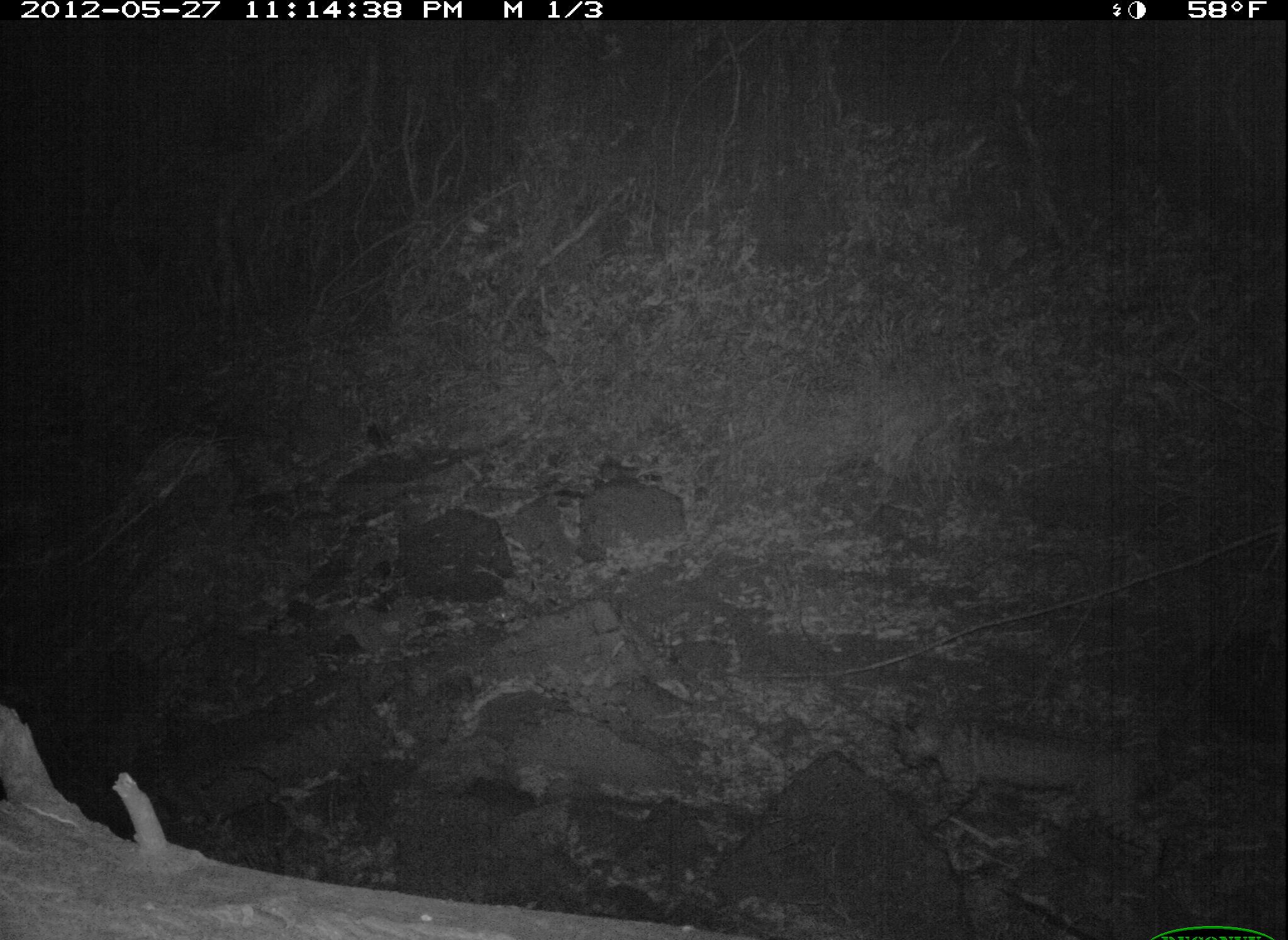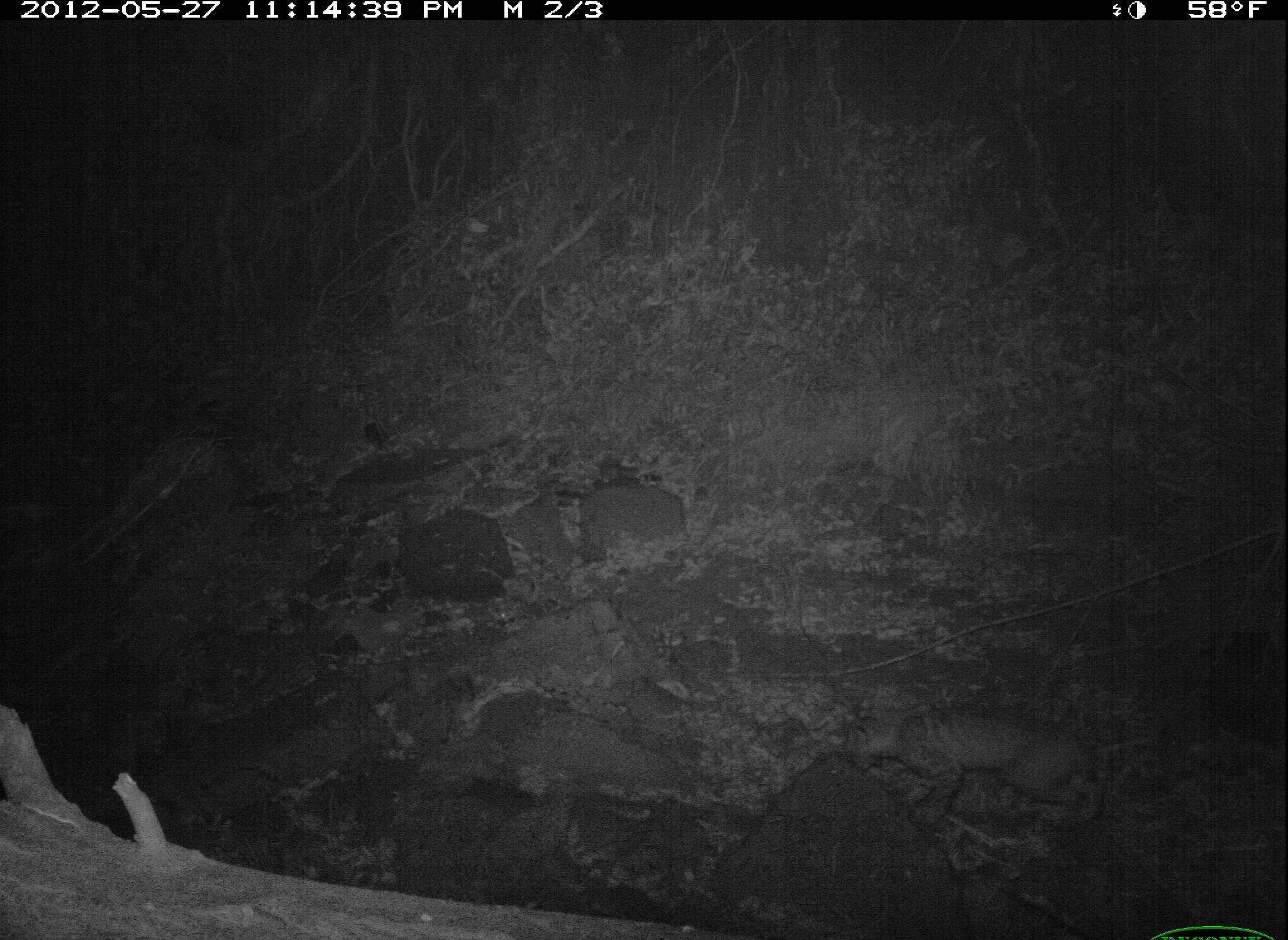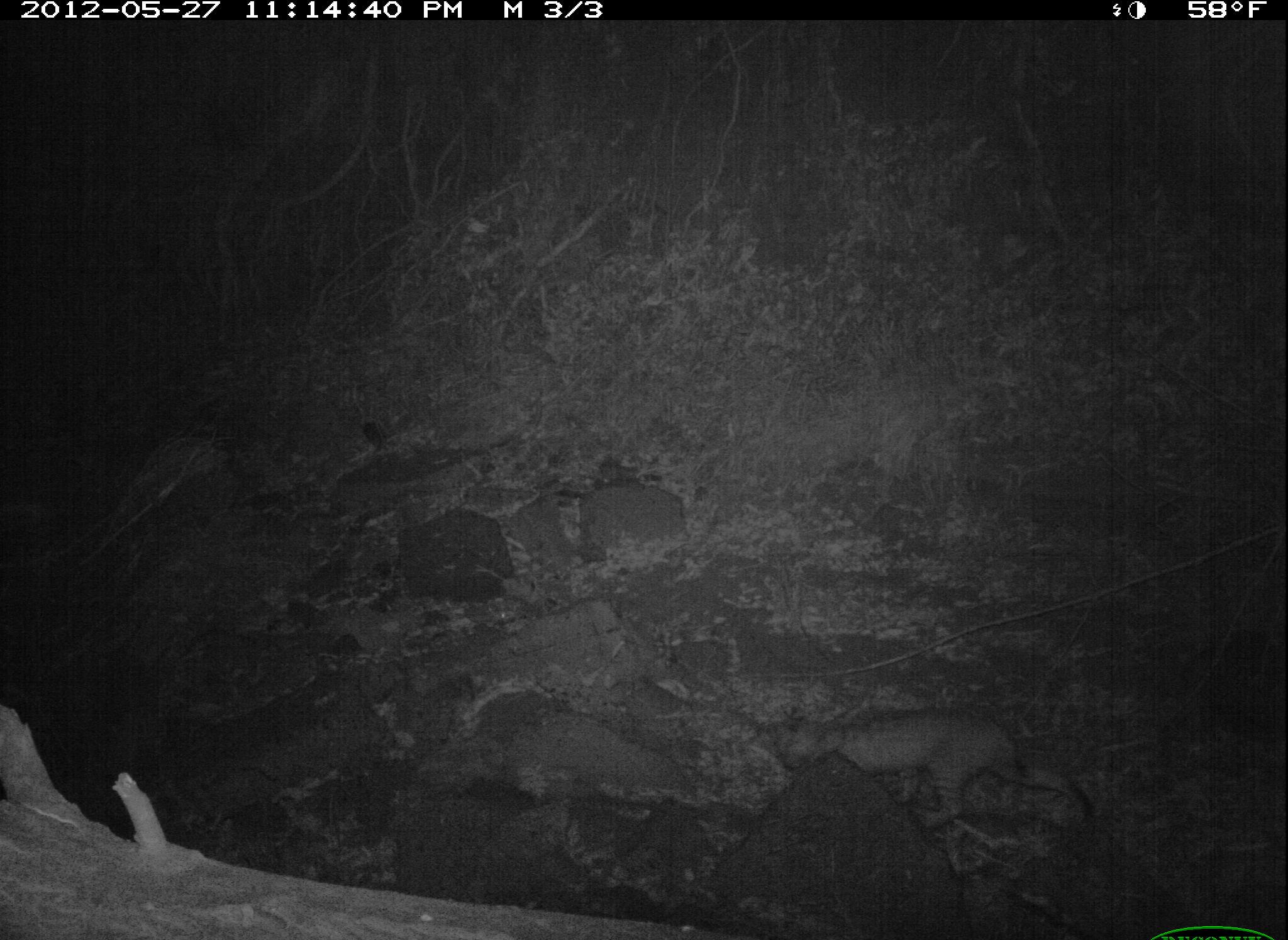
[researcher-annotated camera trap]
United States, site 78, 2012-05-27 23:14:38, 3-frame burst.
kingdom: Animalia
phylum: Chordata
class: Mammalia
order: Carnivora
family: Felidae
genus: Lynx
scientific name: Lynx rufus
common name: bobcat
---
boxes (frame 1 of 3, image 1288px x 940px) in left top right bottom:
bobcat: 881 696 1174 886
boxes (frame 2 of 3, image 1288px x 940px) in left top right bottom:
bobcat: 836 694 1098 828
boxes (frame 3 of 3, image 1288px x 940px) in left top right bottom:
bobcat: 757 688 1058 825